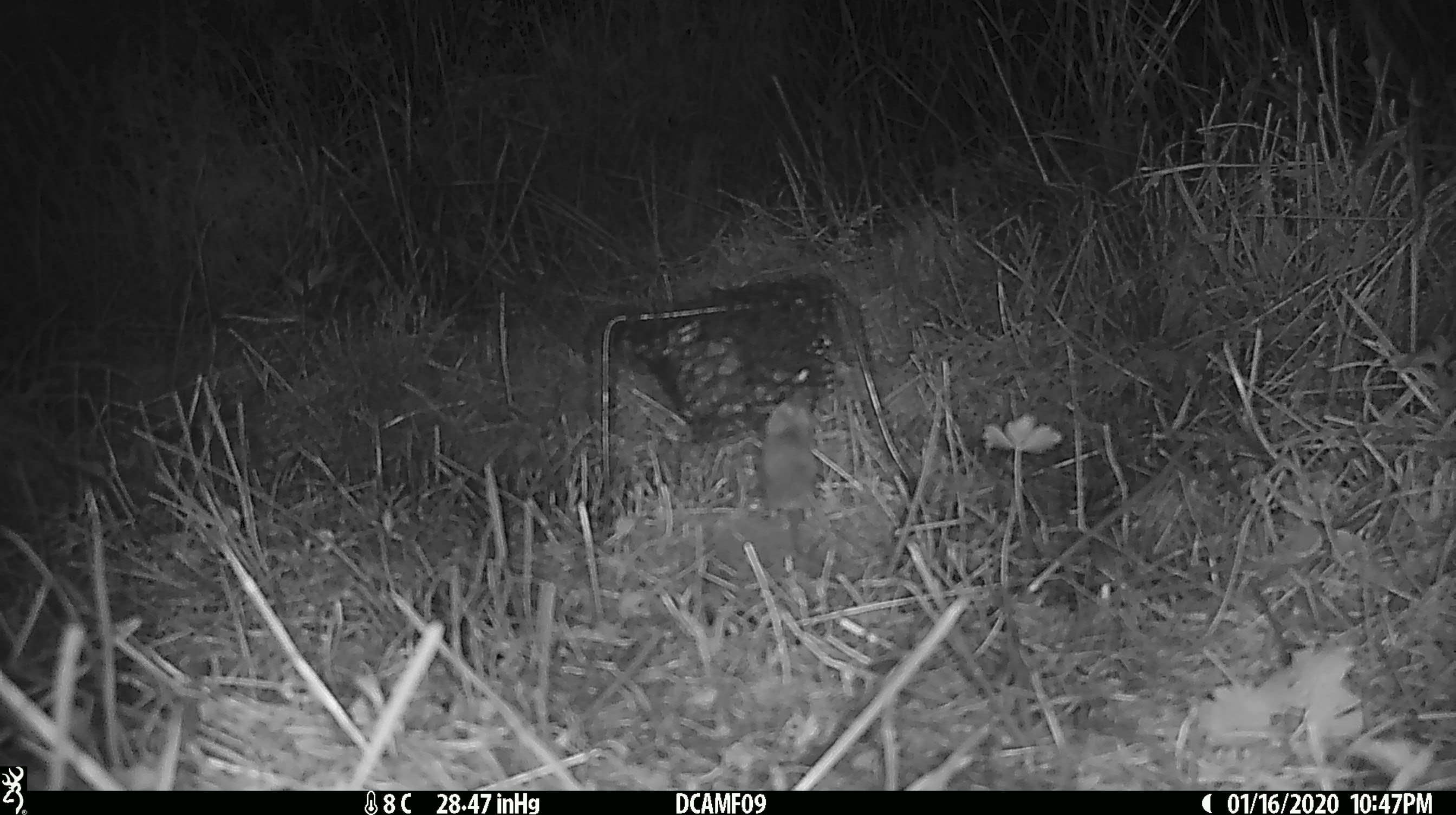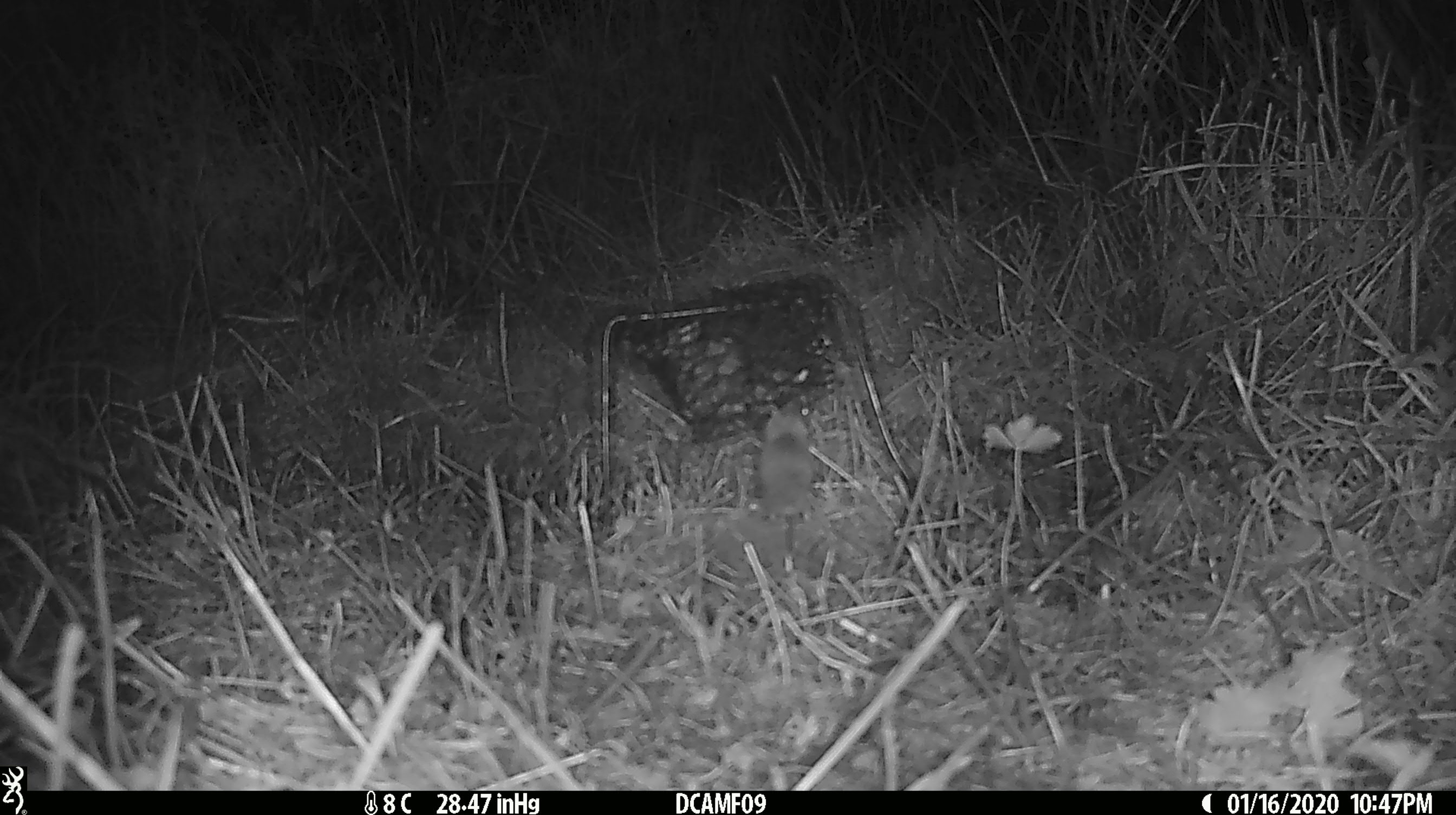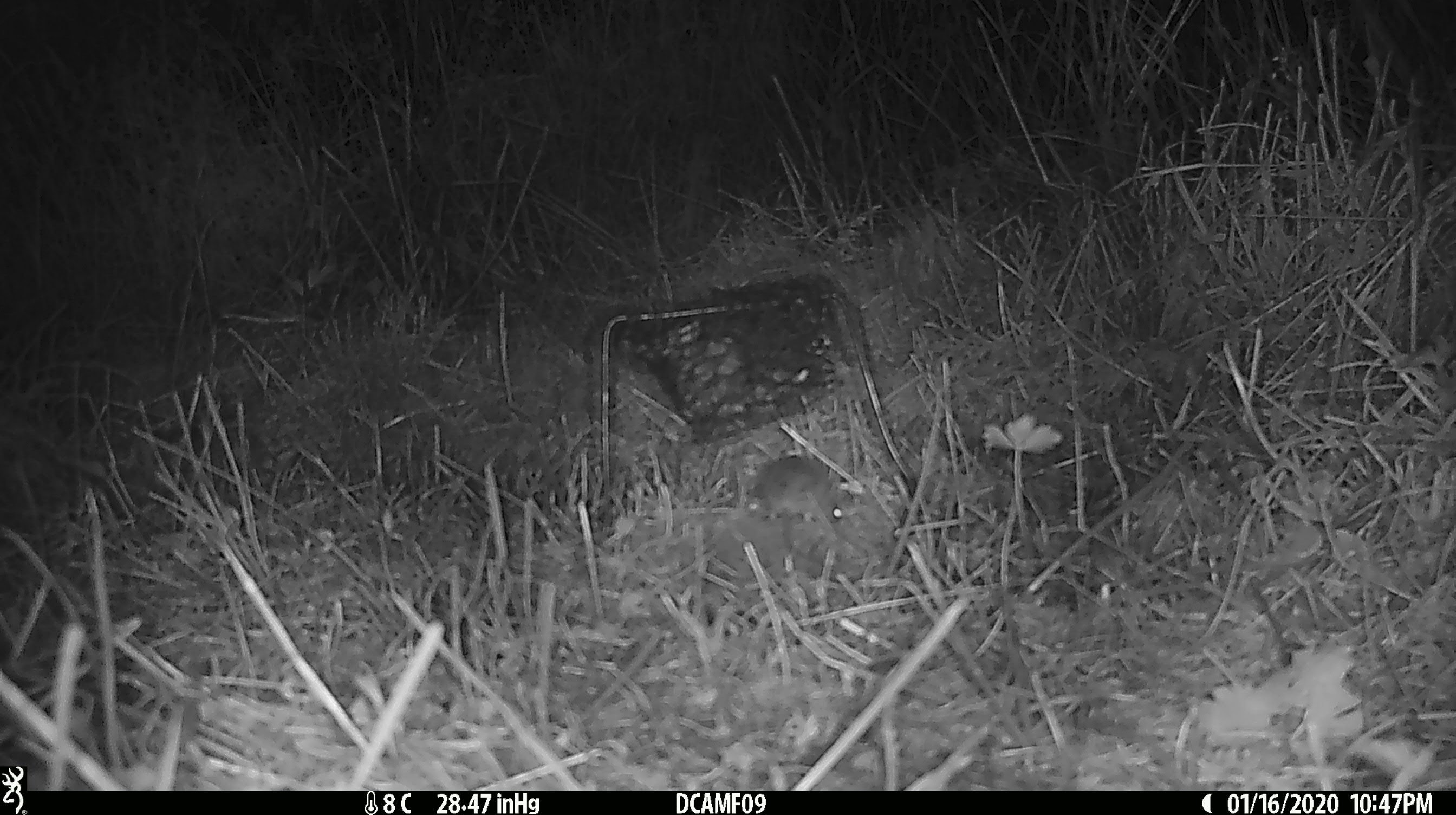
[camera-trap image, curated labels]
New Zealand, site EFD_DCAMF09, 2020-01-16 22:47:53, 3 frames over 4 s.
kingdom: Animalia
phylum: Chordata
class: Mammalia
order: Rodentia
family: Muridae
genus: Mus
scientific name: Mus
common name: mouse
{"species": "mouse (Mus)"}